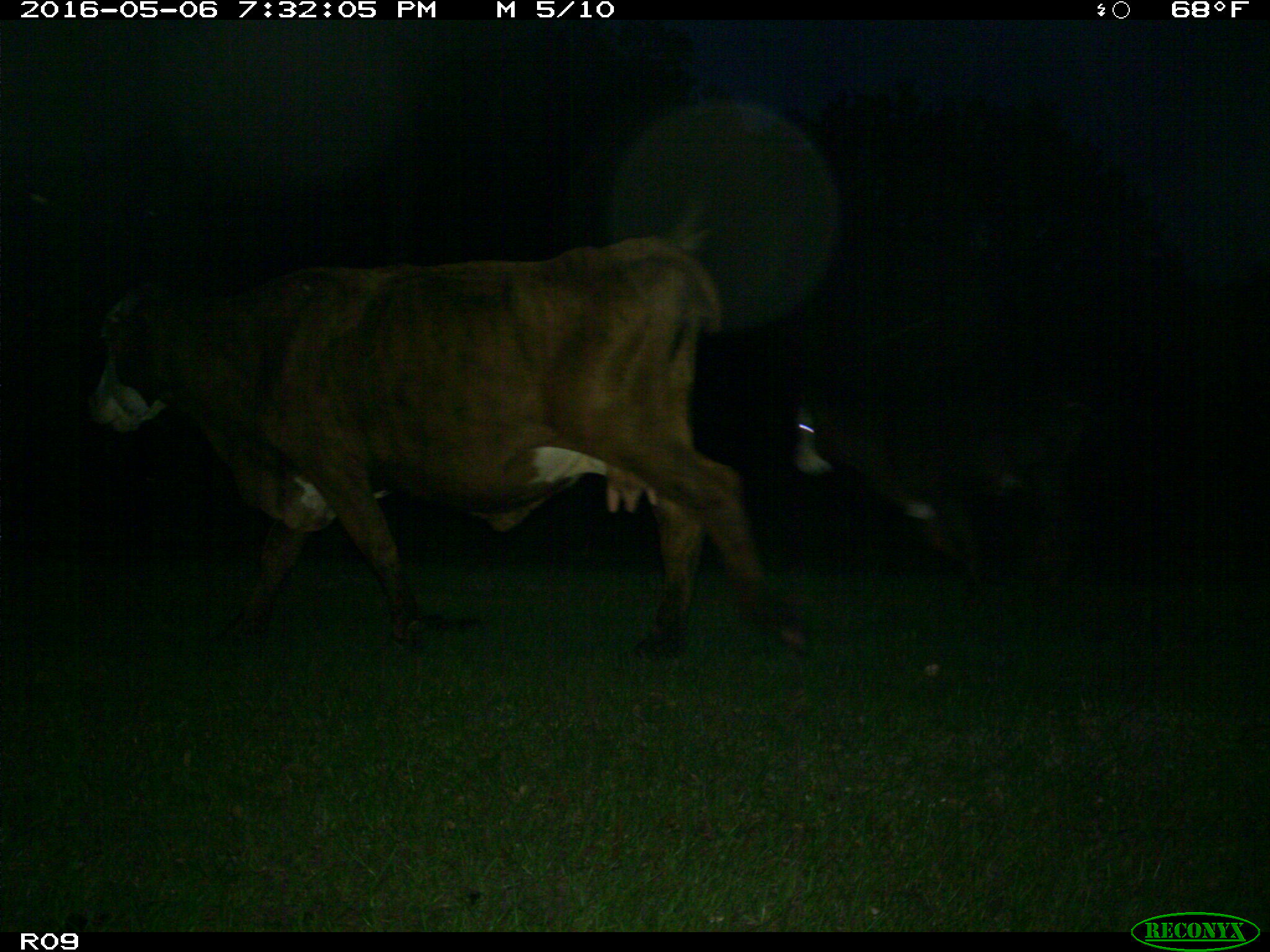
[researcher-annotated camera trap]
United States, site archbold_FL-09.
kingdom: Animalia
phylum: Chordata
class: Mammalia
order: Artiodactyla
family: Bovidae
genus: Bos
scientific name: Bos taurus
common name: domestic cow